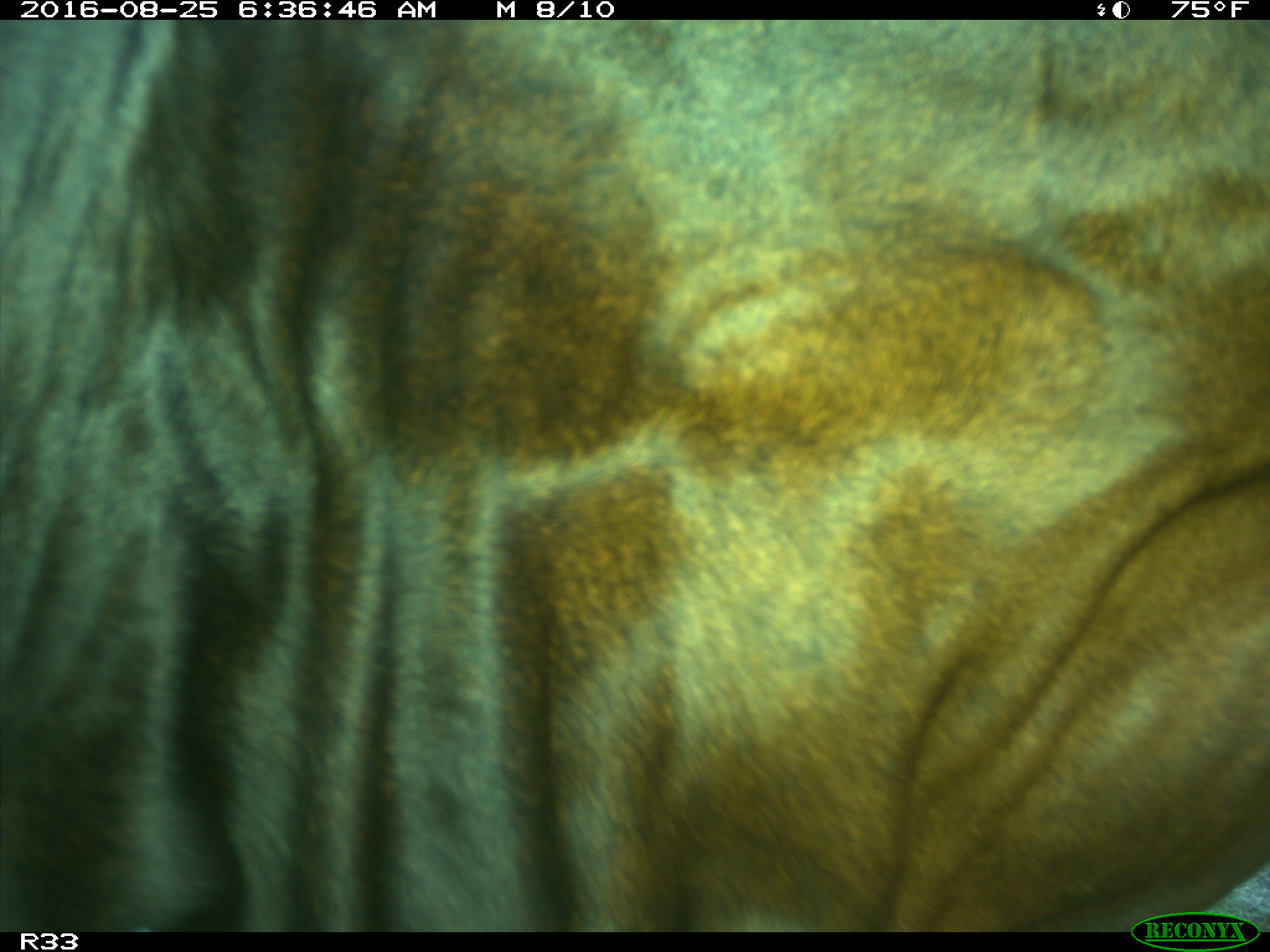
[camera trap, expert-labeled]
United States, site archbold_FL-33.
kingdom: Animalia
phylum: Chordata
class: Mammalia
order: Artiodactyla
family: Bovidae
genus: Bos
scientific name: Bos taurus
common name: domestic cow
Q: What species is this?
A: Bos taurus (domestic cow).